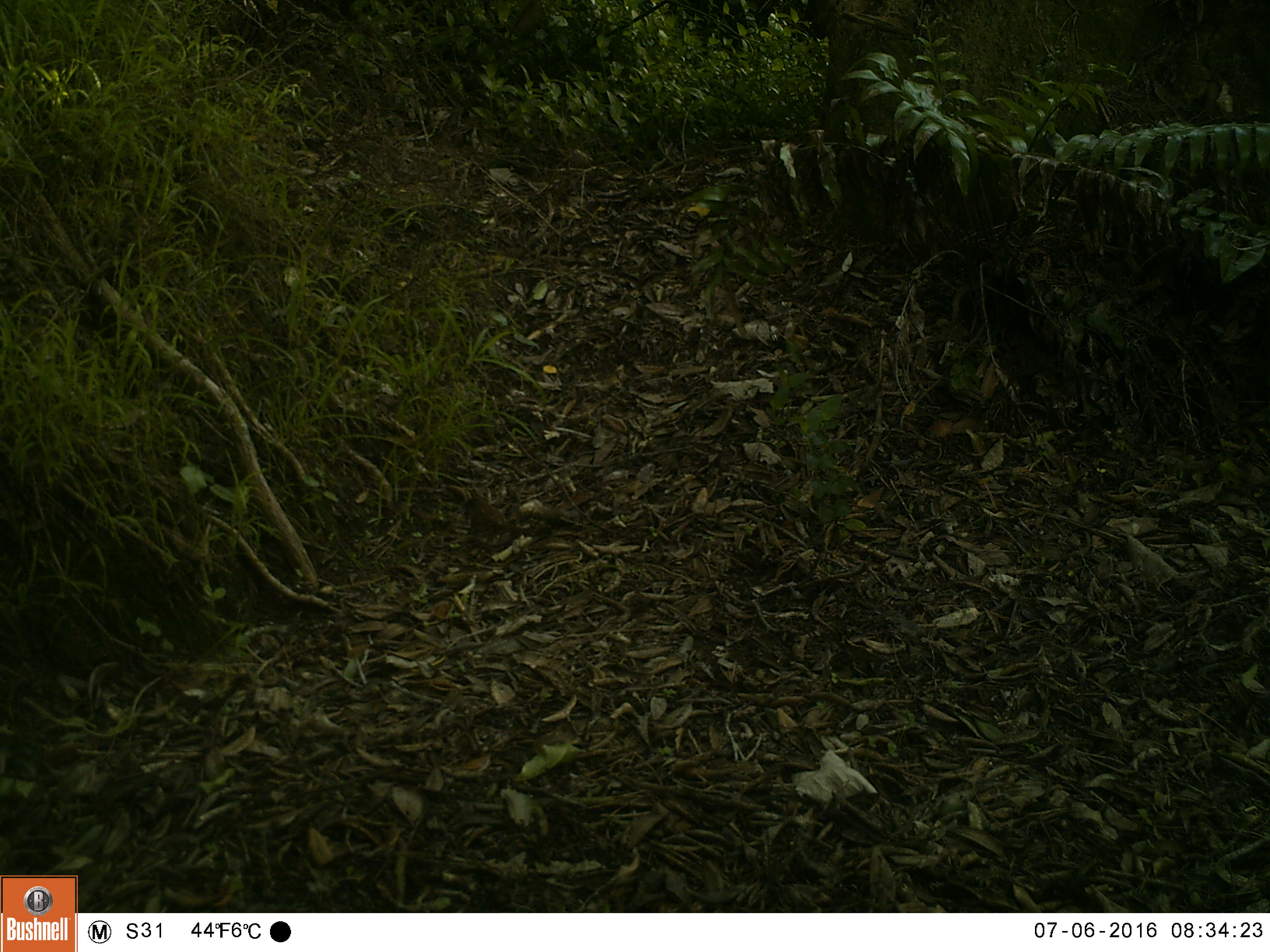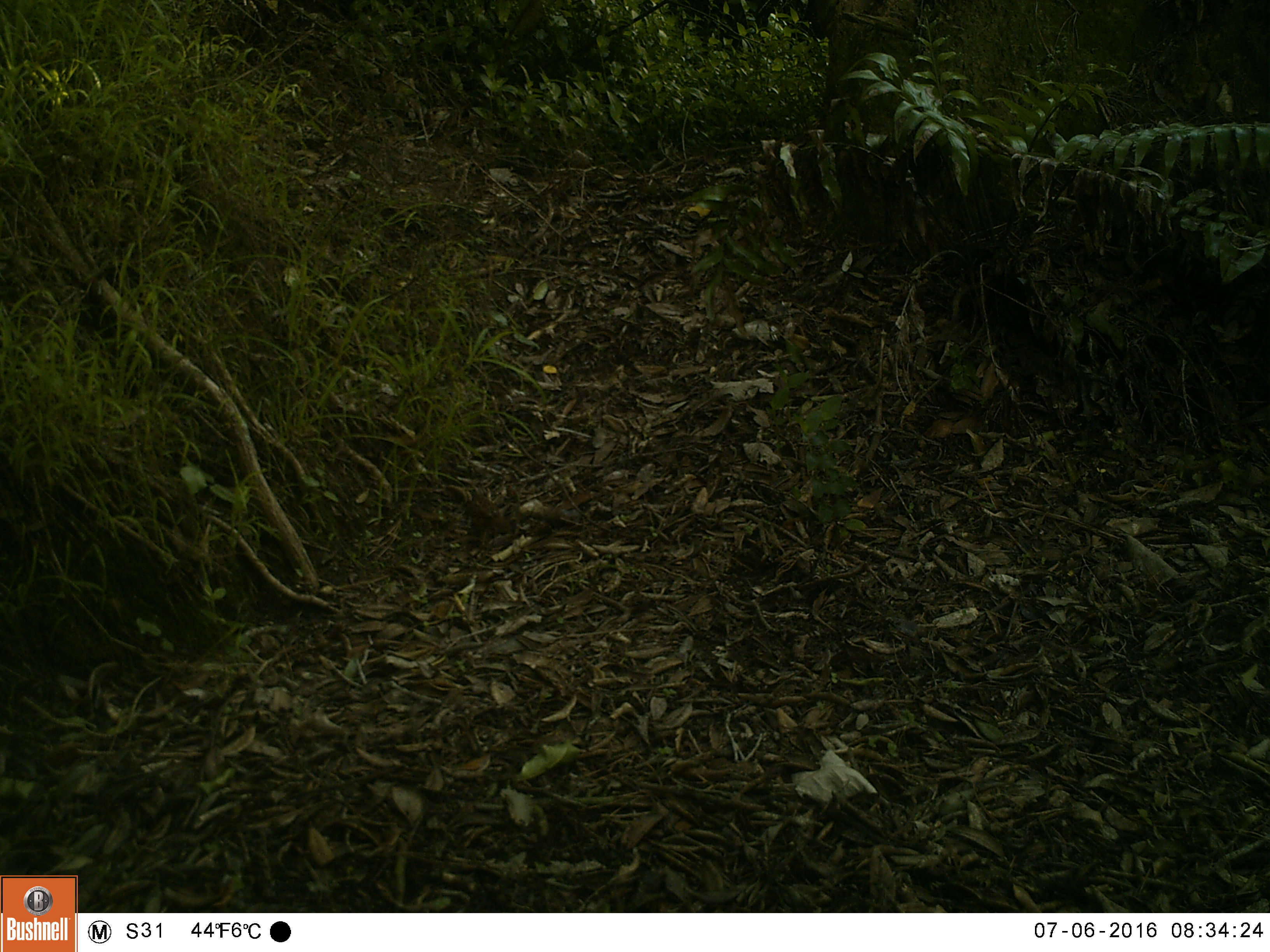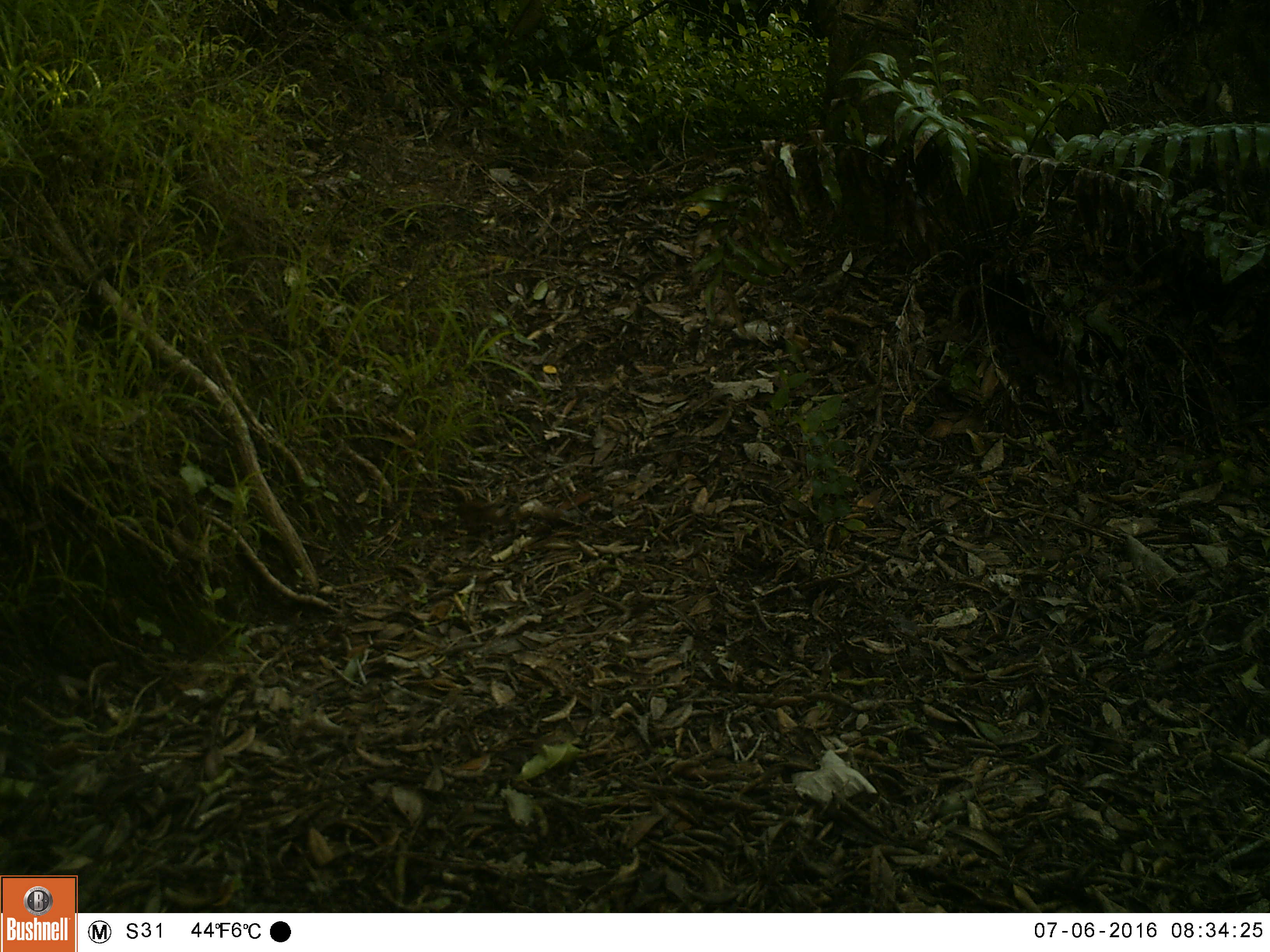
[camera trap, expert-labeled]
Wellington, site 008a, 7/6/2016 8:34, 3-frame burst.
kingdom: Animalia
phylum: Chordata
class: Aves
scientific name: Aves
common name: bird